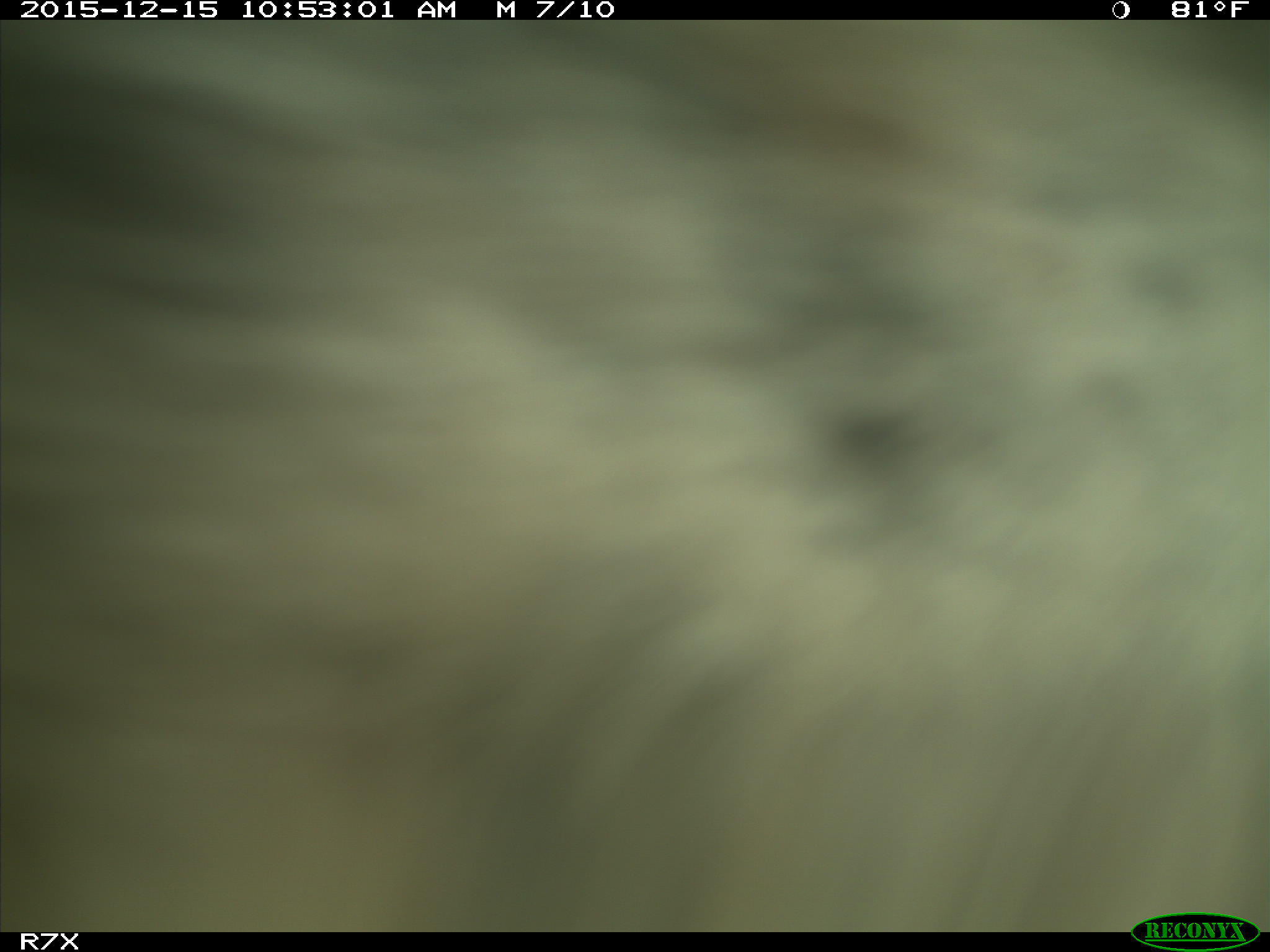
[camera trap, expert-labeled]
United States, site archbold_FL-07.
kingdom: Animalia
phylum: Chordata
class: Mammalia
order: Artiodactyla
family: Bovidae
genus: Bos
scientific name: Bos taurus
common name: domestic cow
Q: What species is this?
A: Bos taurus (domestic cow).